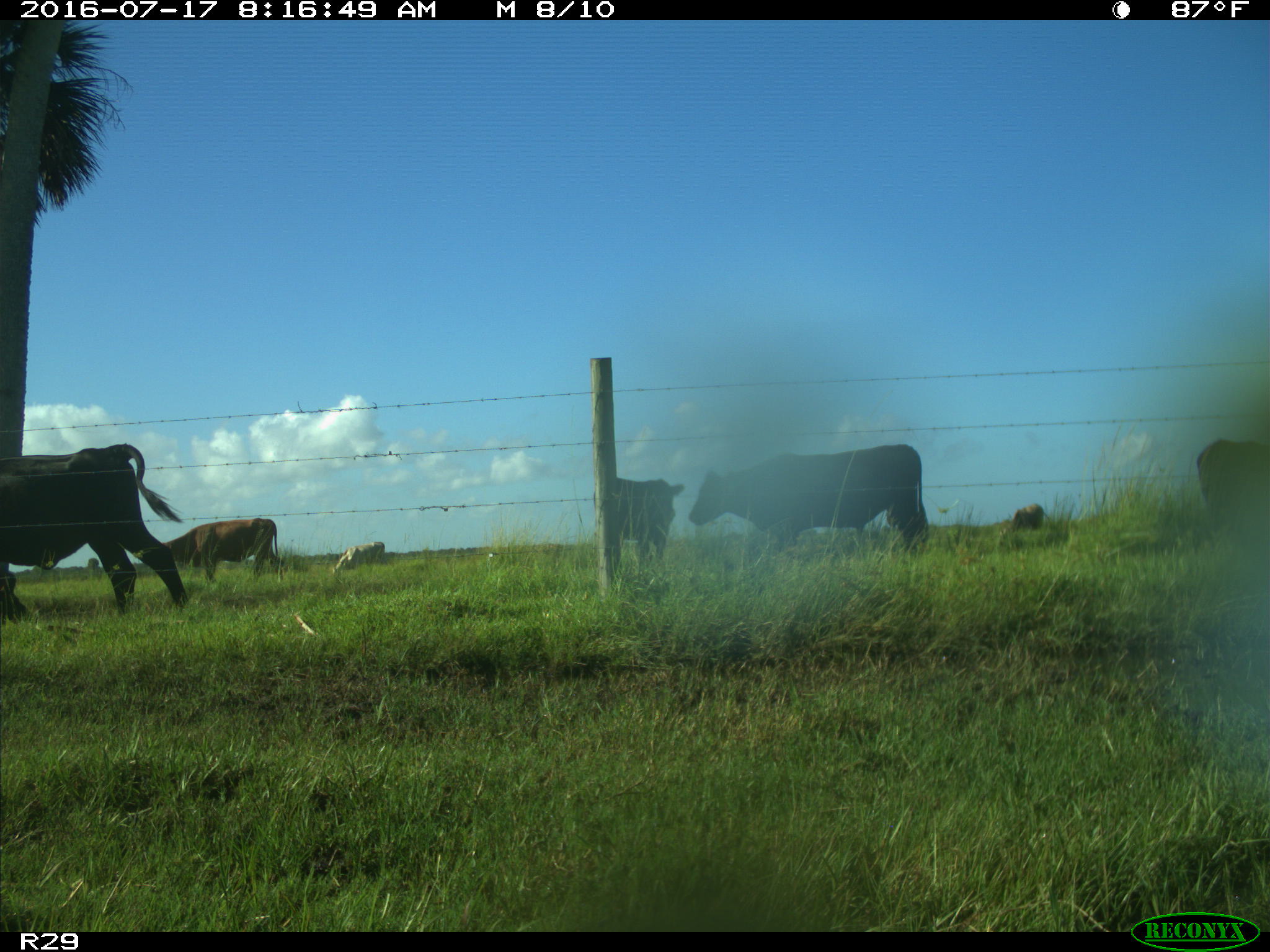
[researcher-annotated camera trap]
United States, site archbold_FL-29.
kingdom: Animalia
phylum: Chordata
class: Mammalia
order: Artiodactyla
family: Bovidae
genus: Bos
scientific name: Bos taurus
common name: domestic cow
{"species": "Bos taurus (domestic cow)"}